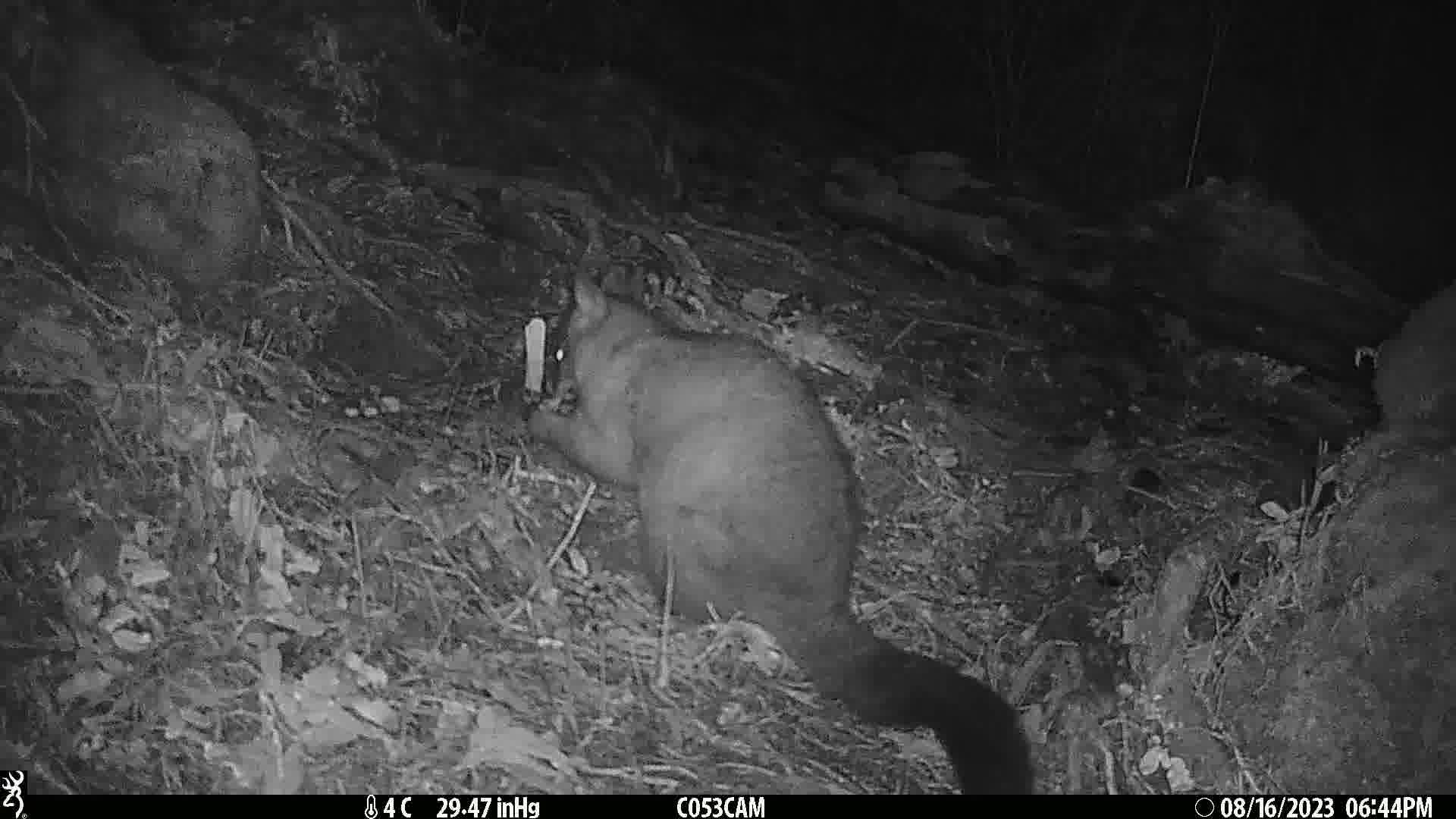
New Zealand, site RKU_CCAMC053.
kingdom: Animalia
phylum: Chordata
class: Mammalia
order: Diprotodontia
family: Phalangeridae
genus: Trichosurus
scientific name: Trichosurus vulpecula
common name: common brushtail possum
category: possum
Possum (common brushtail possum) (Trichosurus vulpecula).